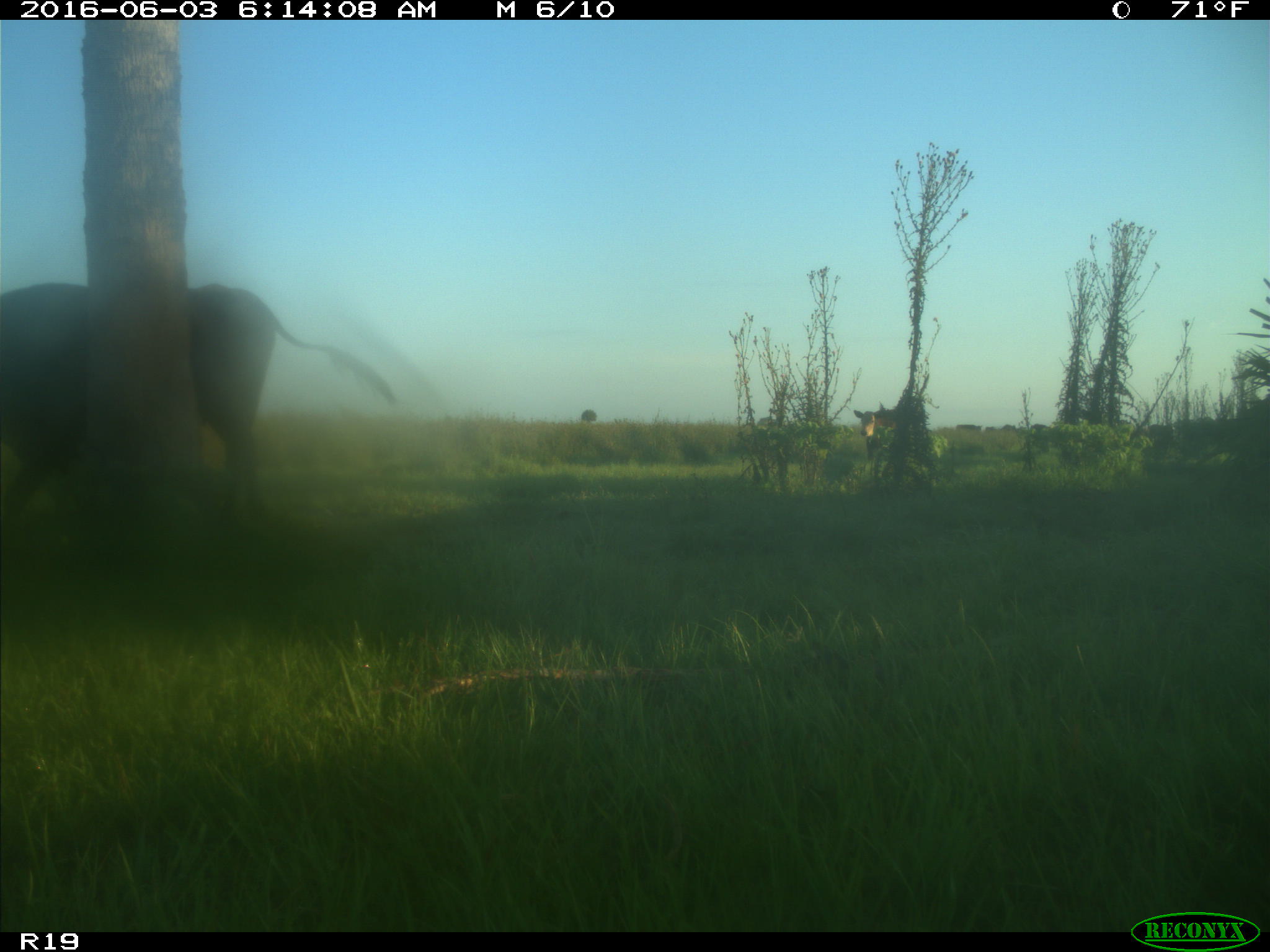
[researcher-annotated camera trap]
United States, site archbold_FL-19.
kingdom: Animalia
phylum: Chordata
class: Mammalia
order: Artiodactyla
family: Bovidae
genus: Bos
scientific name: Bos taurus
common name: domestic cow